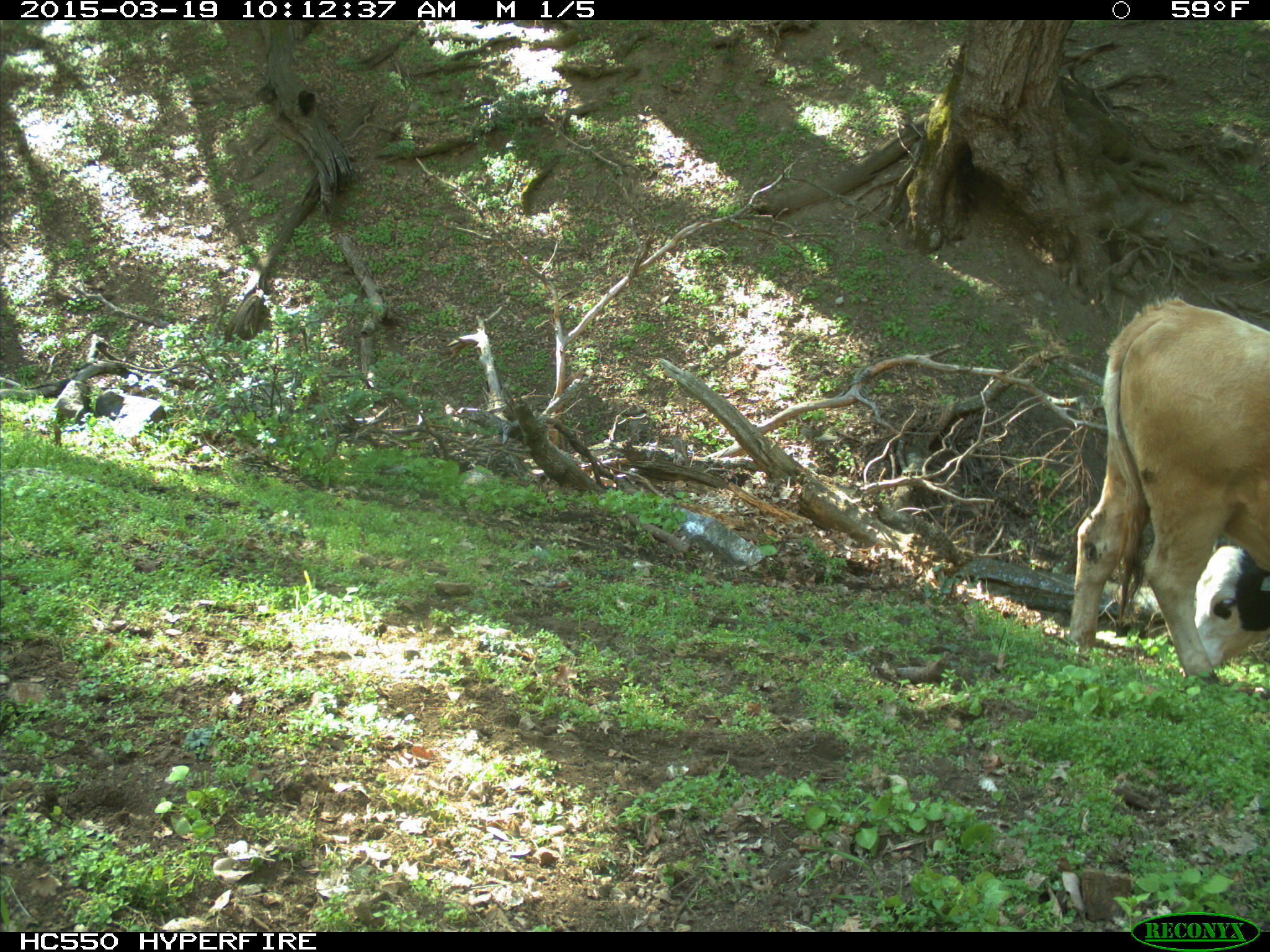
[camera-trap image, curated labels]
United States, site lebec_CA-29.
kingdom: Animalia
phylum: Chordata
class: Mammalia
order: Artiodactyla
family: Bovidae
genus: Bos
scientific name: Bos taurus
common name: domestic cow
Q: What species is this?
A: Bos taurus (domestic cow).